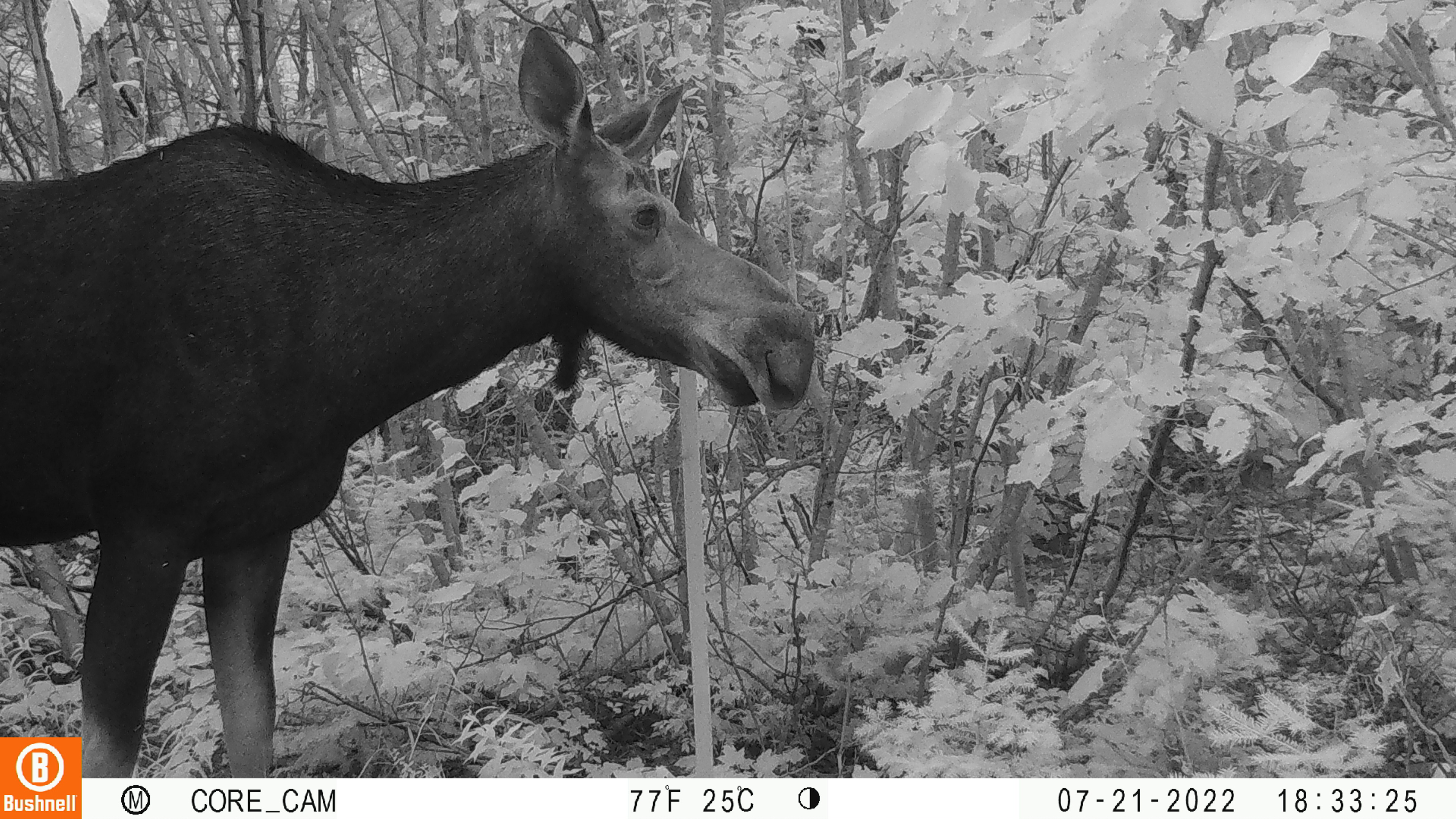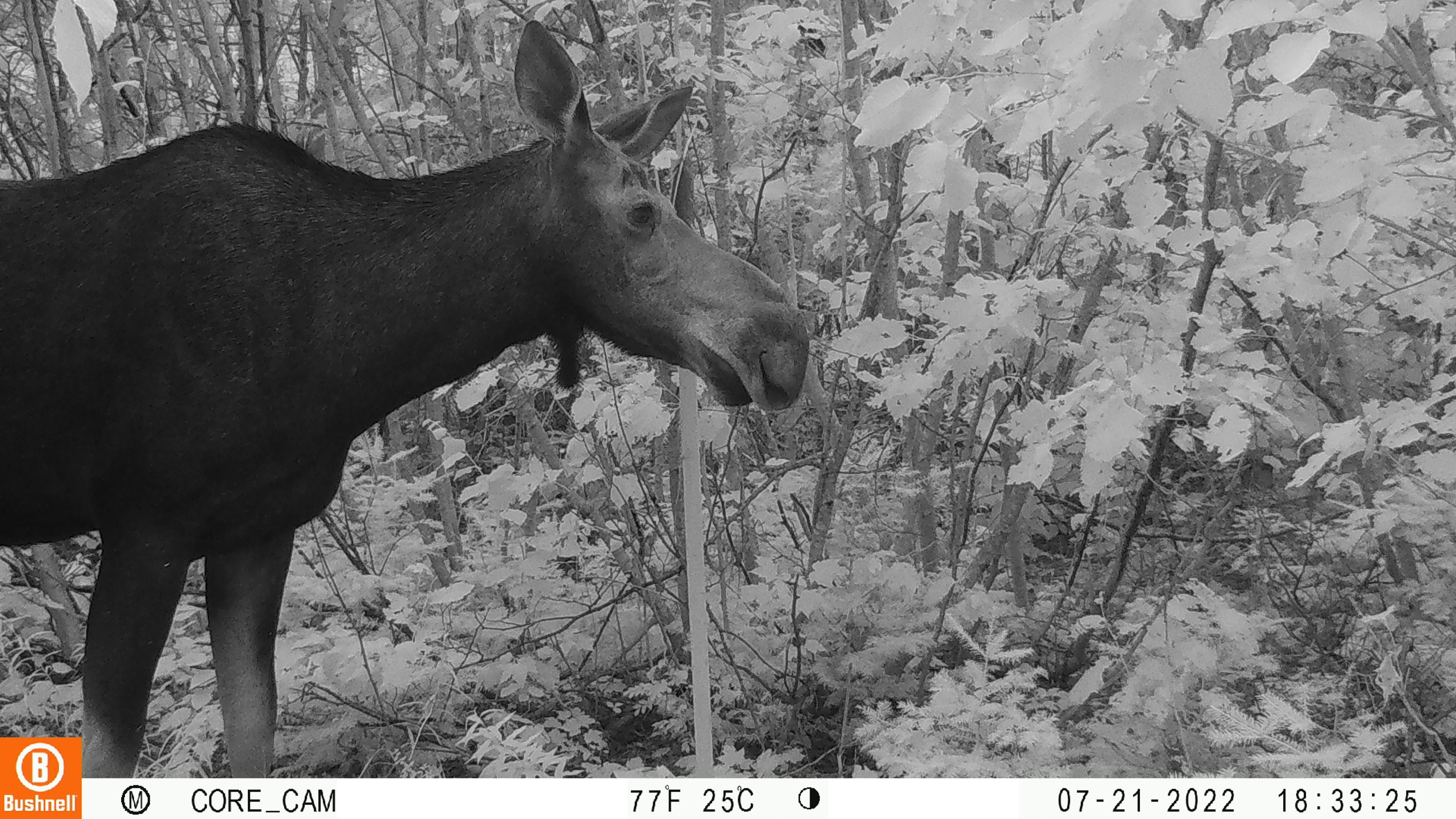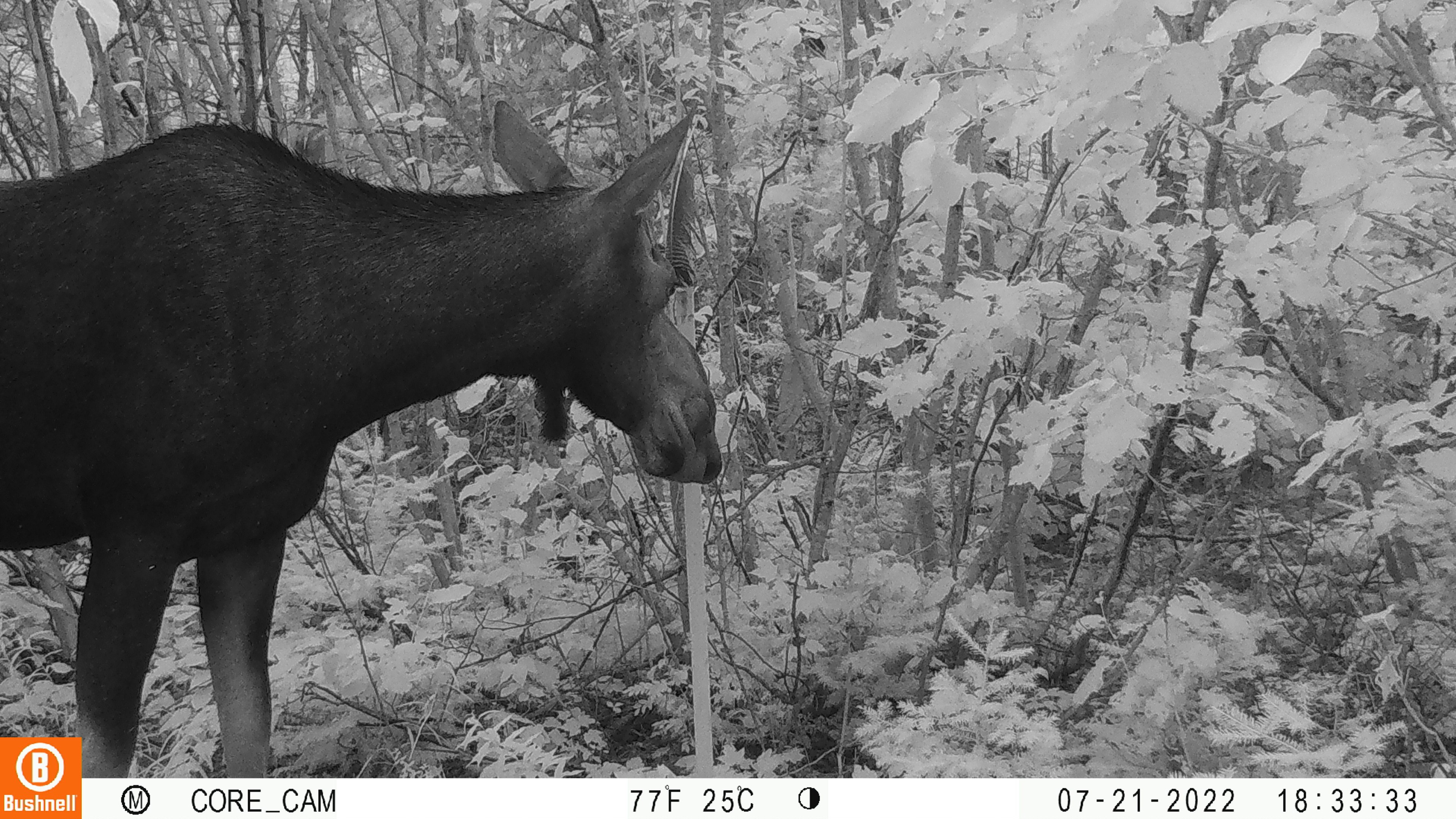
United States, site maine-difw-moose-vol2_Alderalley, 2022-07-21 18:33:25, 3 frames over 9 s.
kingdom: Animalia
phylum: Chordata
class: Mammalia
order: Artiodactyla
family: Cervidae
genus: Alces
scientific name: Alces alces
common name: moose